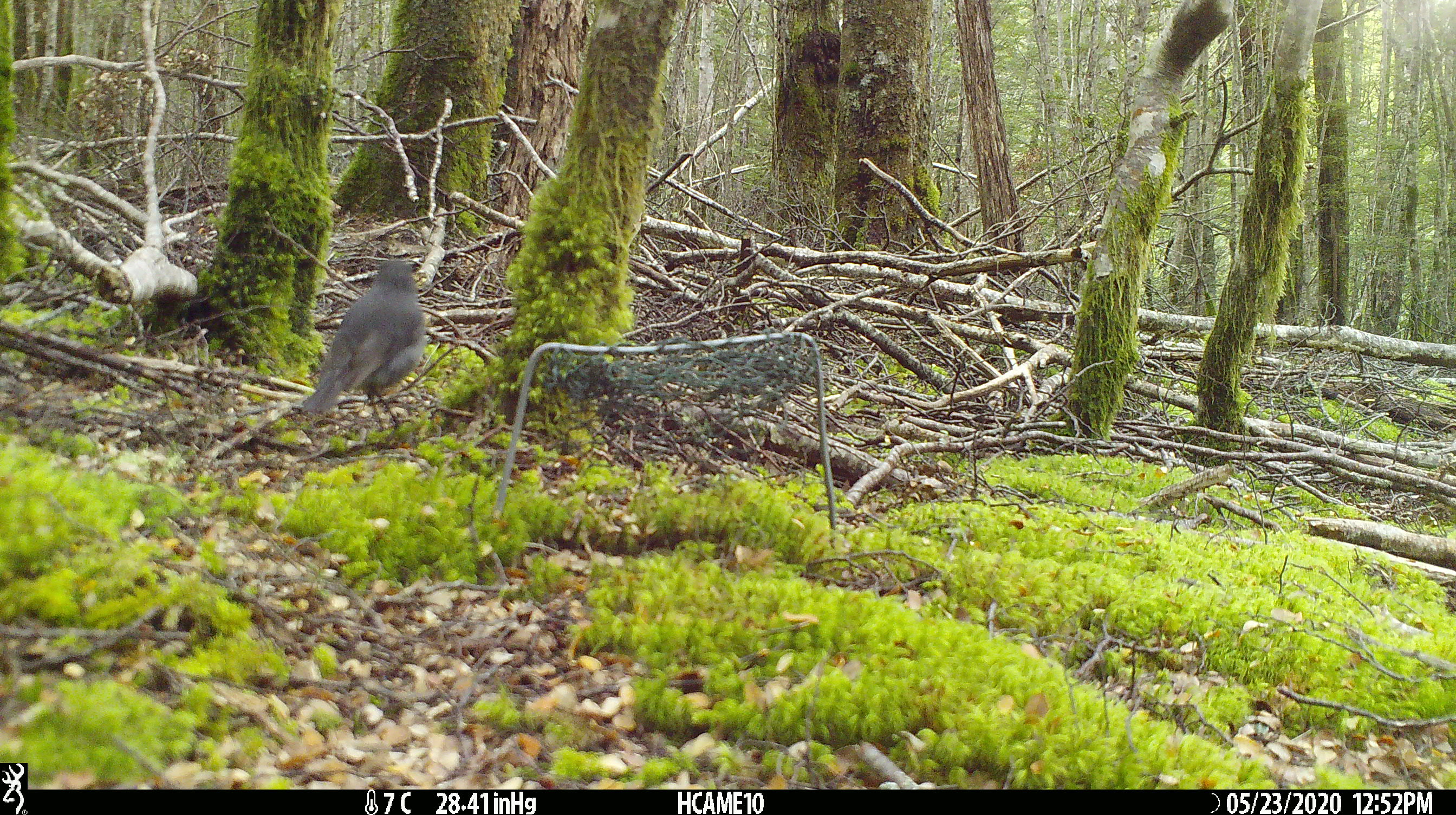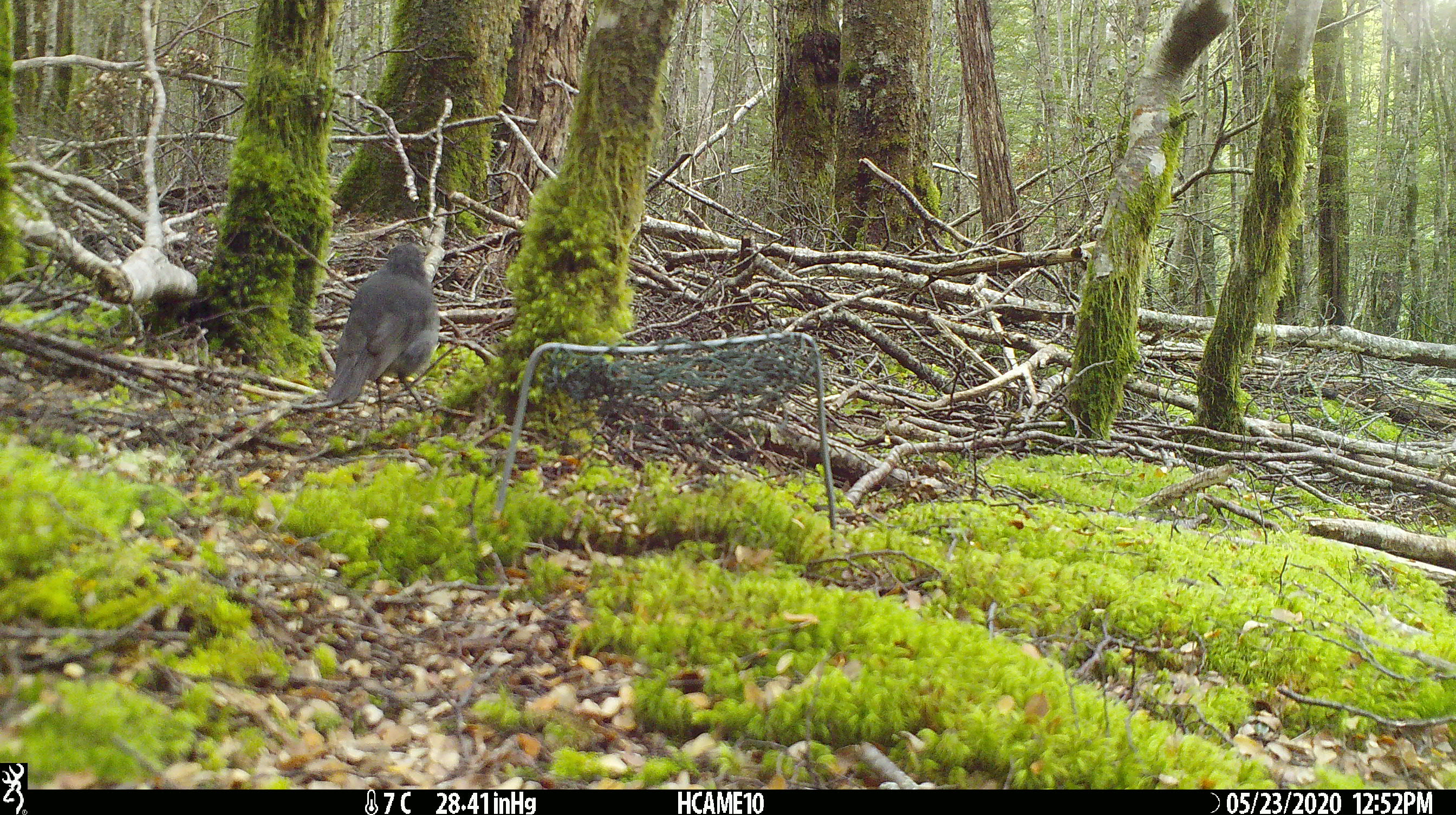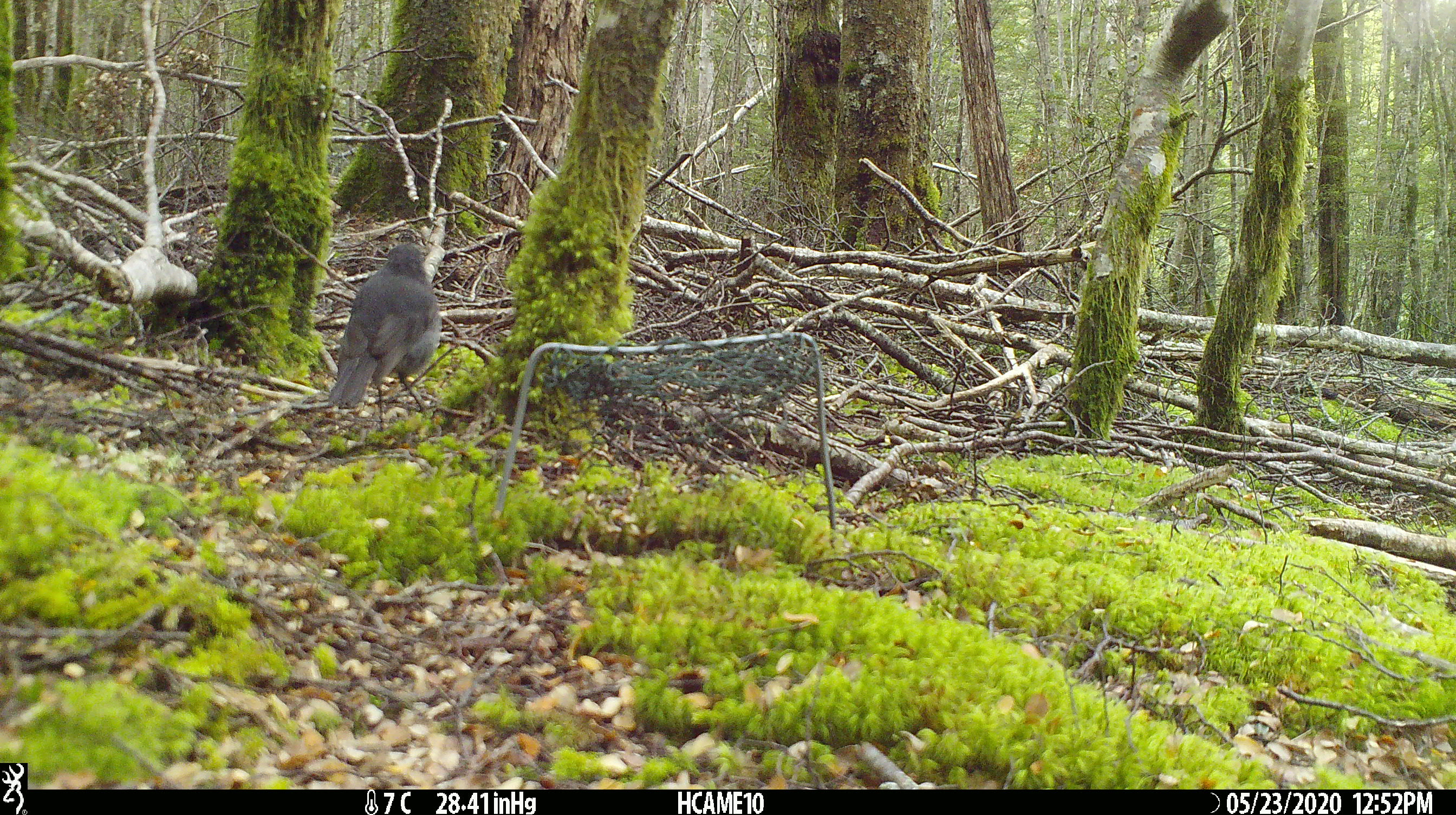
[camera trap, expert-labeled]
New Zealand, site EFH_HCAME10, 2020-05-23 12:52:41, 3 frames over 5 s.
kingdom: Animalia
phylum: Chordata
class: Aves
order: Passeriformes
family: Petroicidae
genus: Petroica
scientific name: Petroica australis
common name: new zealand robin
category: robin